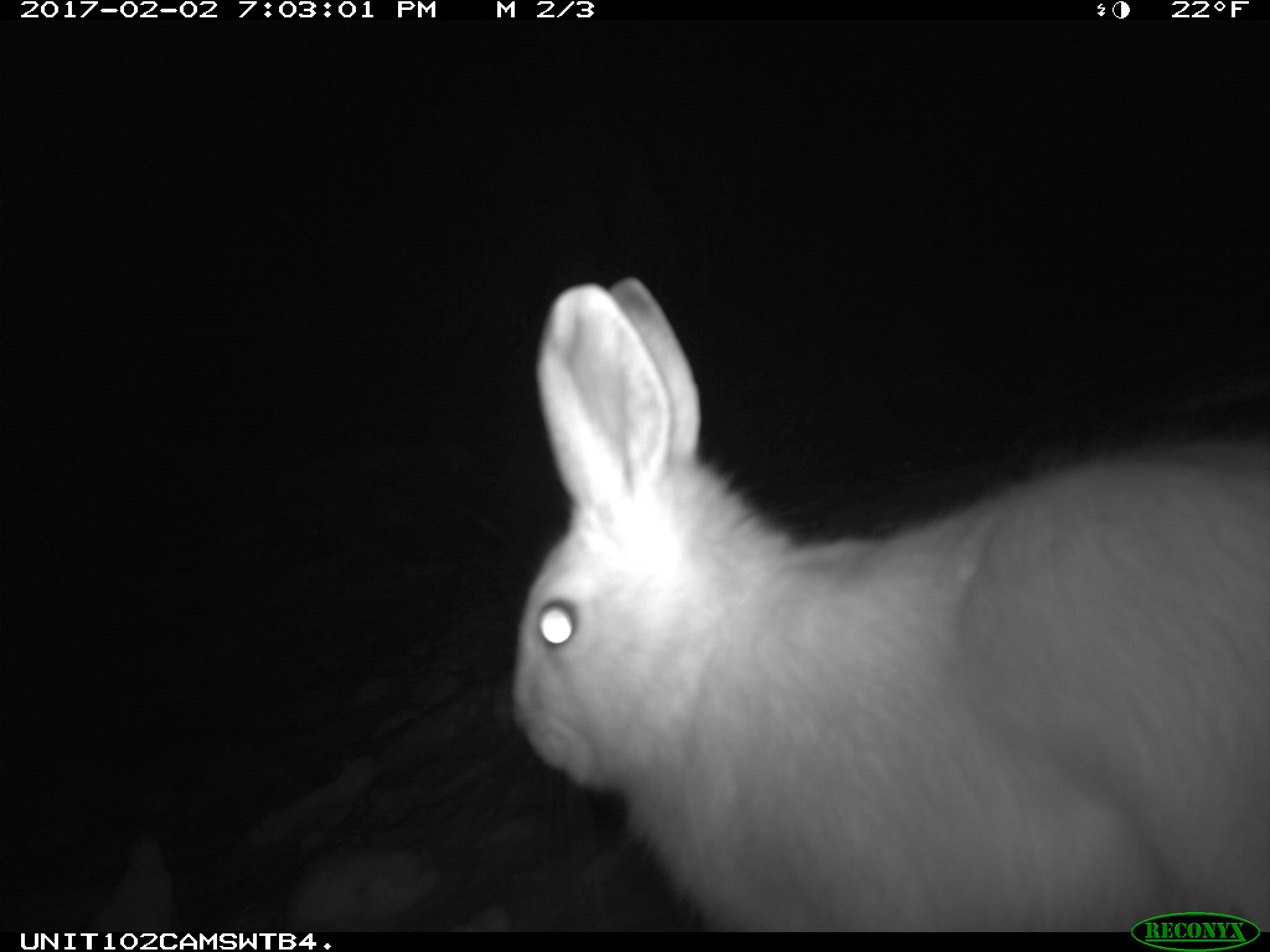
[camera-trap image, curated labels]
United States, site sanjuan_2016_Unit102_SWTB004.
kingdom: Animalia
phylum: Chordata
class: Mammalia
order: Lagomorpha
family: Leporidae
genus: Lepus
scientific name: Lepus americanus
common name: snowshoe hare